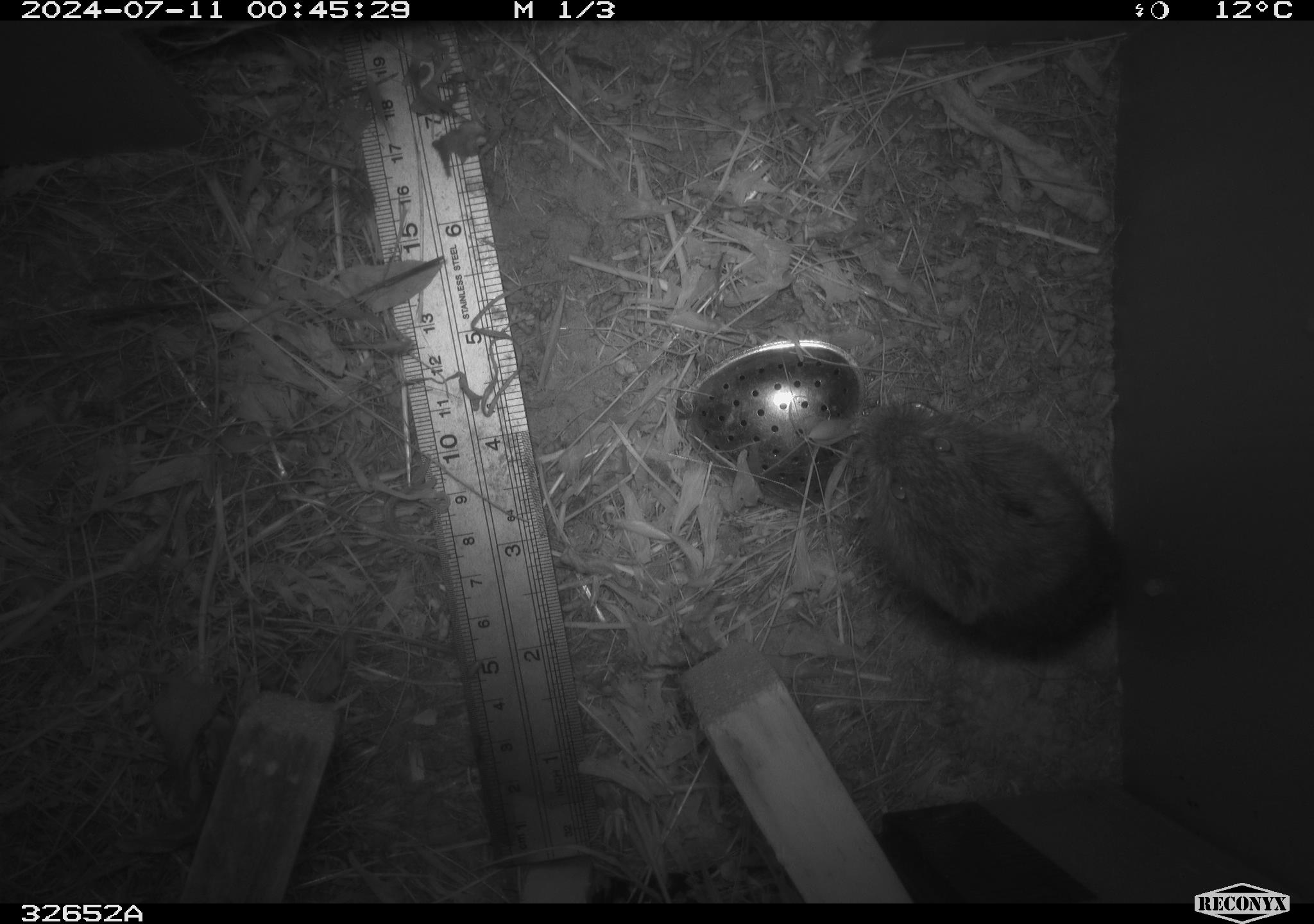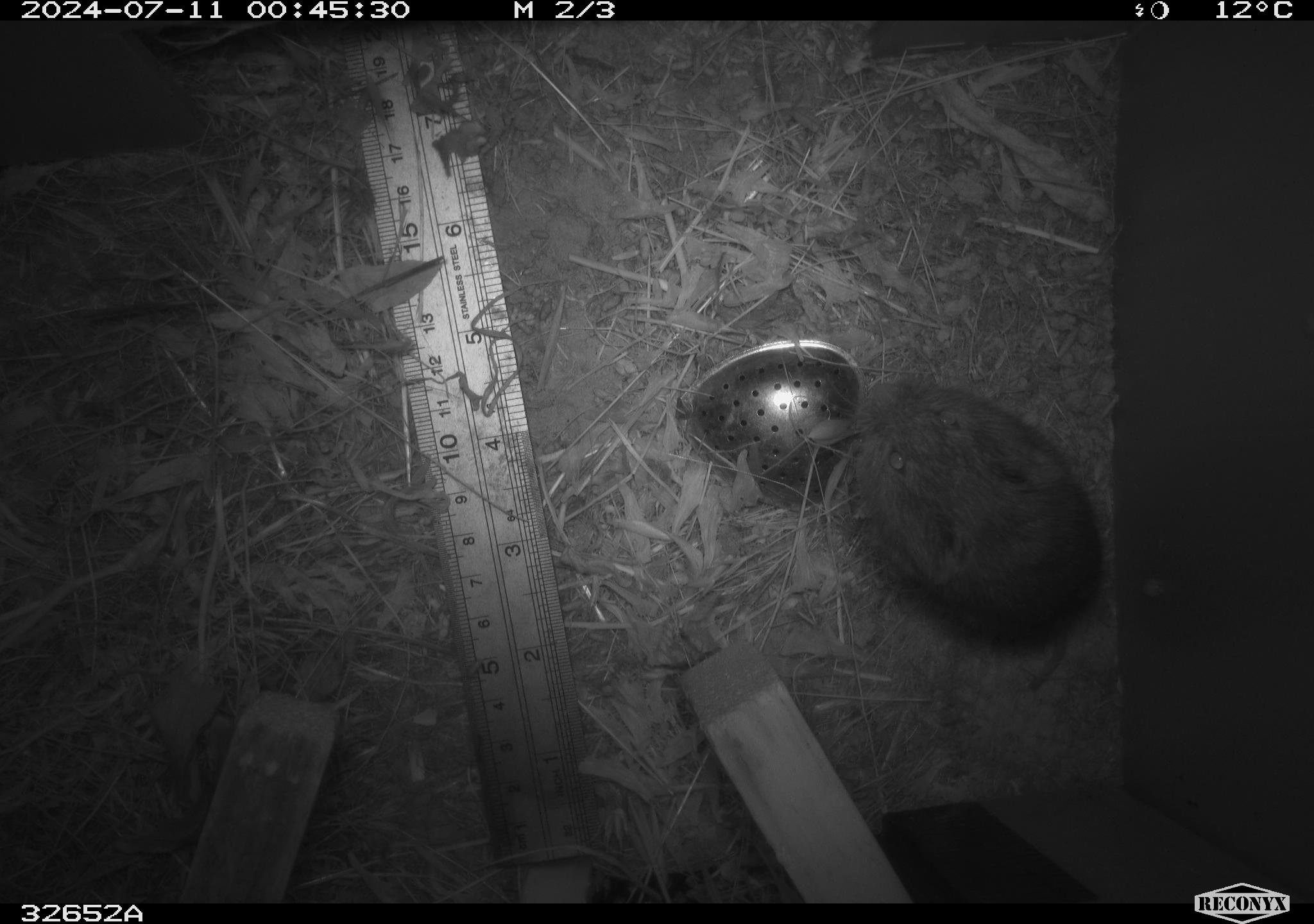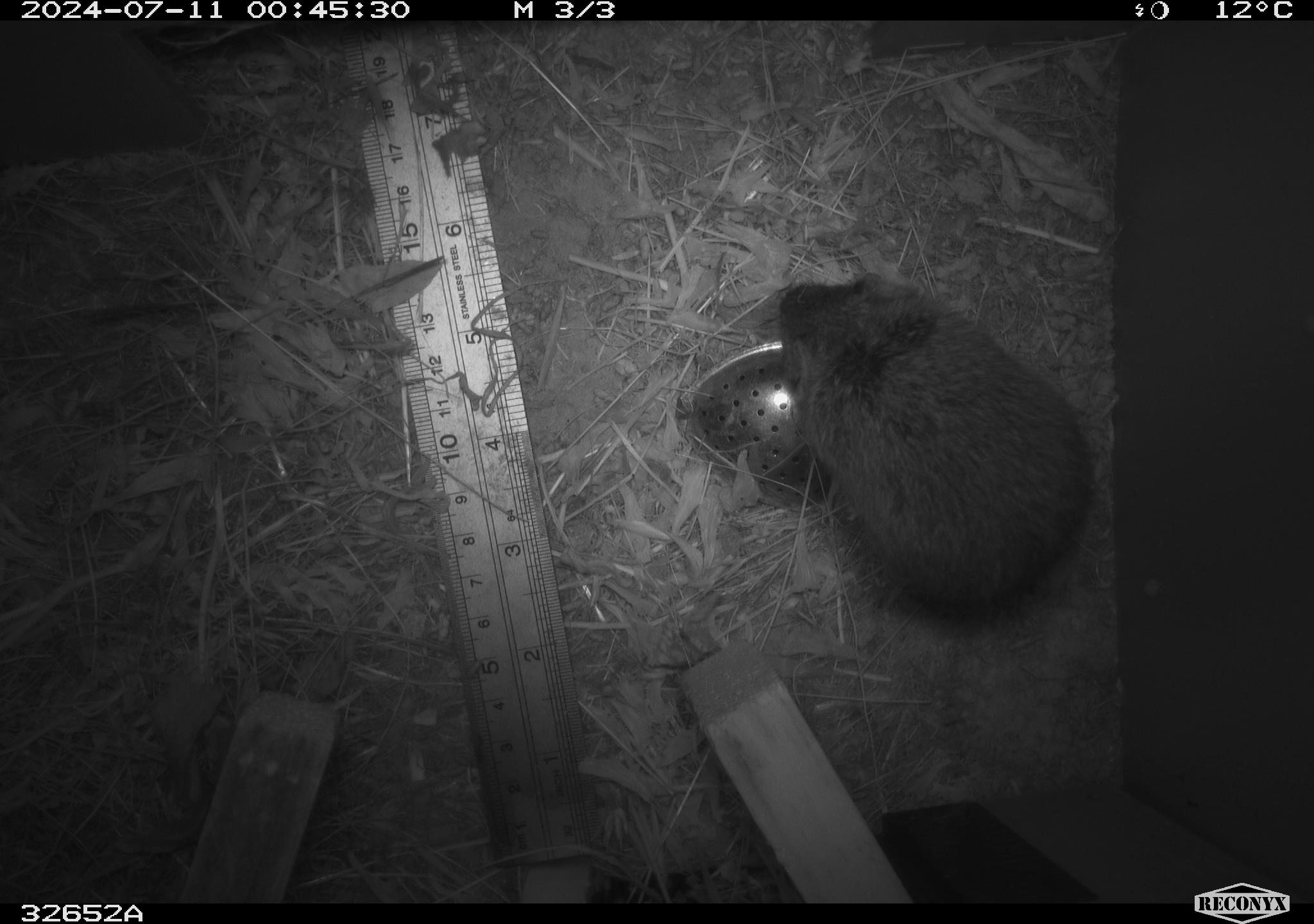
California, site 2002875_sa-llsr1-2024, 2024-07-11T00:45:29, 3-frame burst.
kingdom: Animalia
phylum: Chordata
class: Mammalia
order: Rodentia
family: Cricetidae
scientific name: Arvicolinae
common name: voles, lemmings, and muskrats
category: arvicolinae subfamily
Arvicolinae subfamily (voles, lemmings, and muskrats) (Arvicolinae).